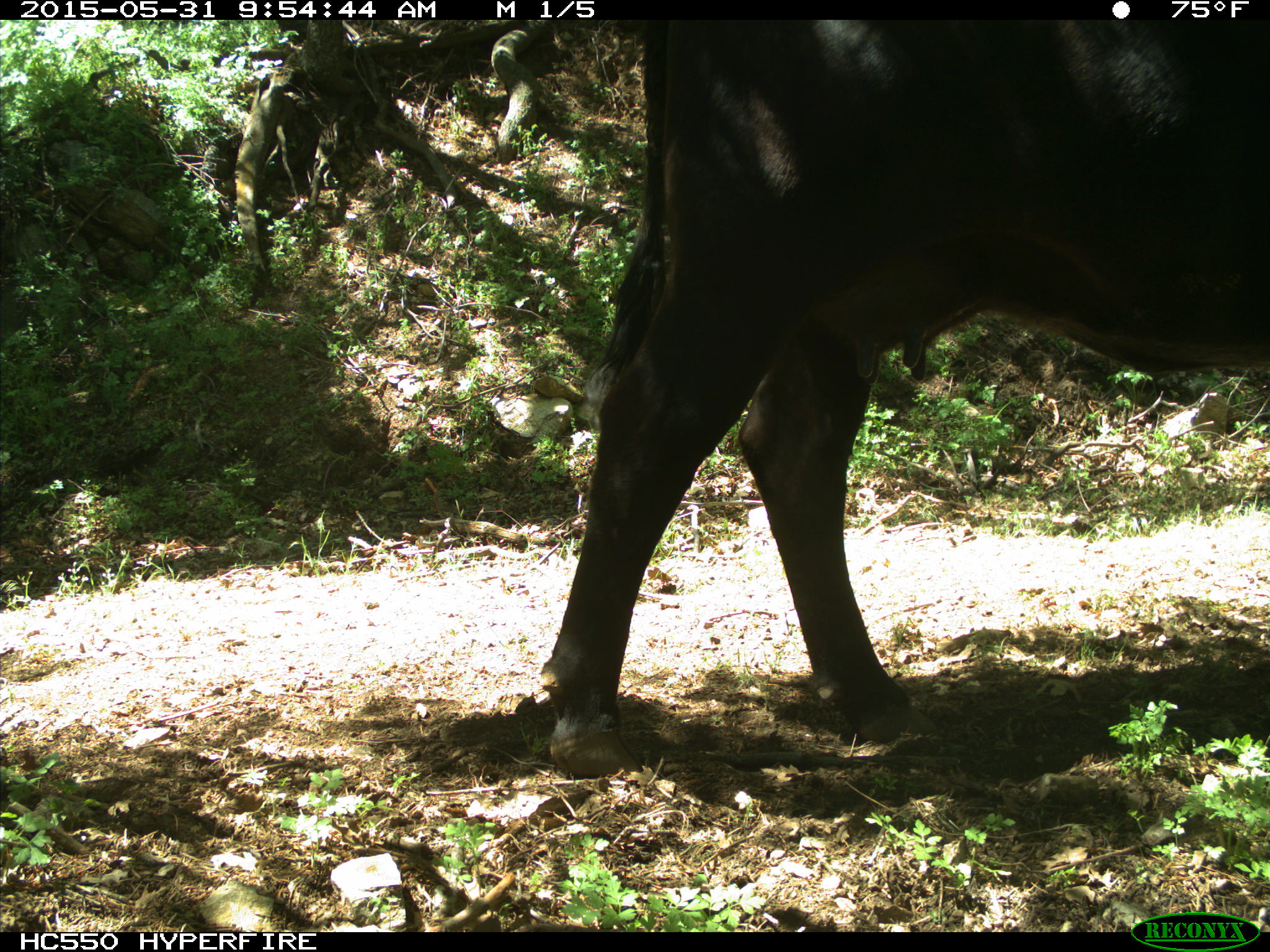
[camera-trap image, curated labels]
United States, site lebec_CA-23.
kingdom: Animalia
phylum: Chordata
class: Mammalia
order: Artiodactyla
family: Bovidae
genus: Bos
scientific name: Bos taurus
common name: domestic cow